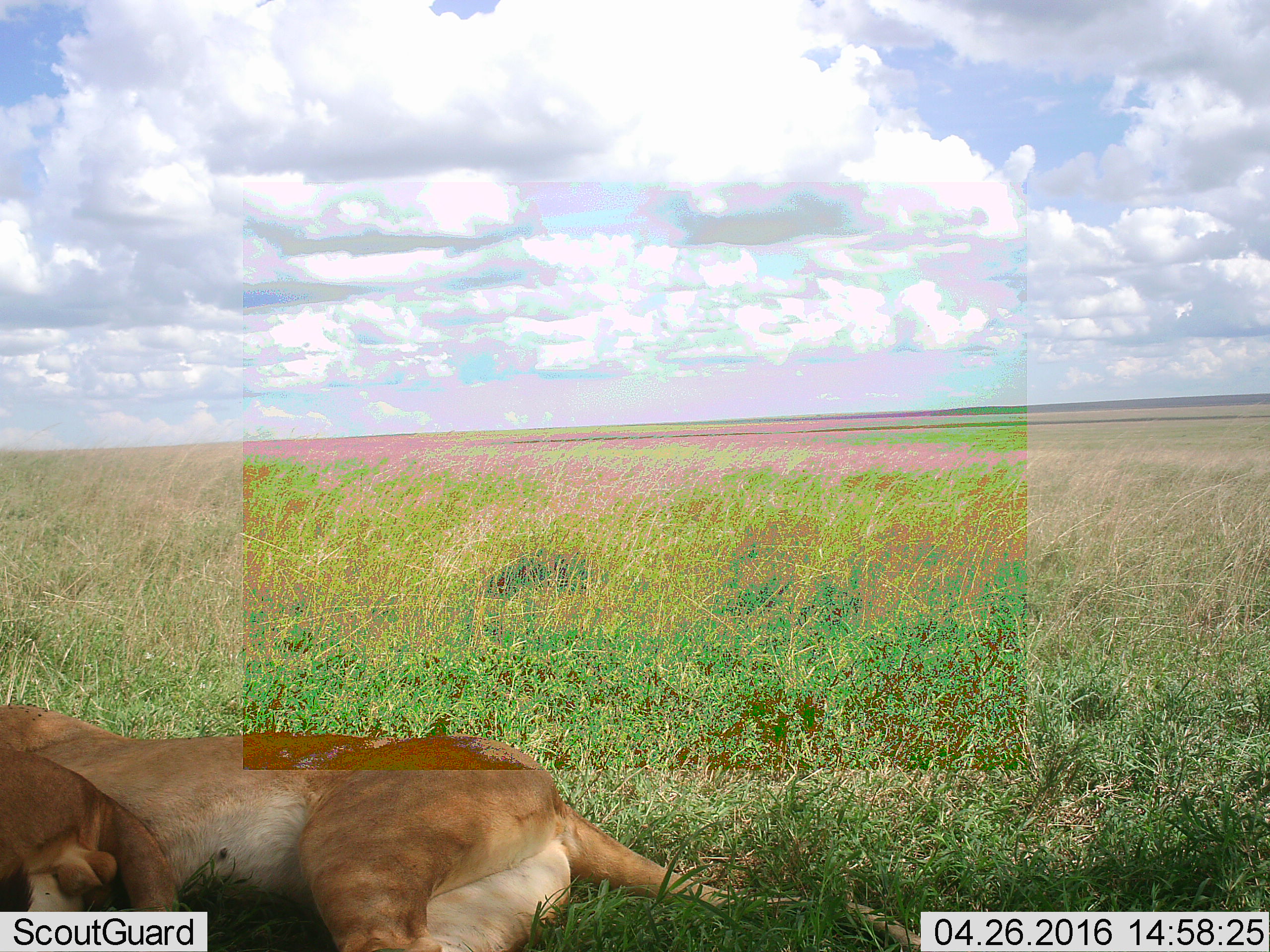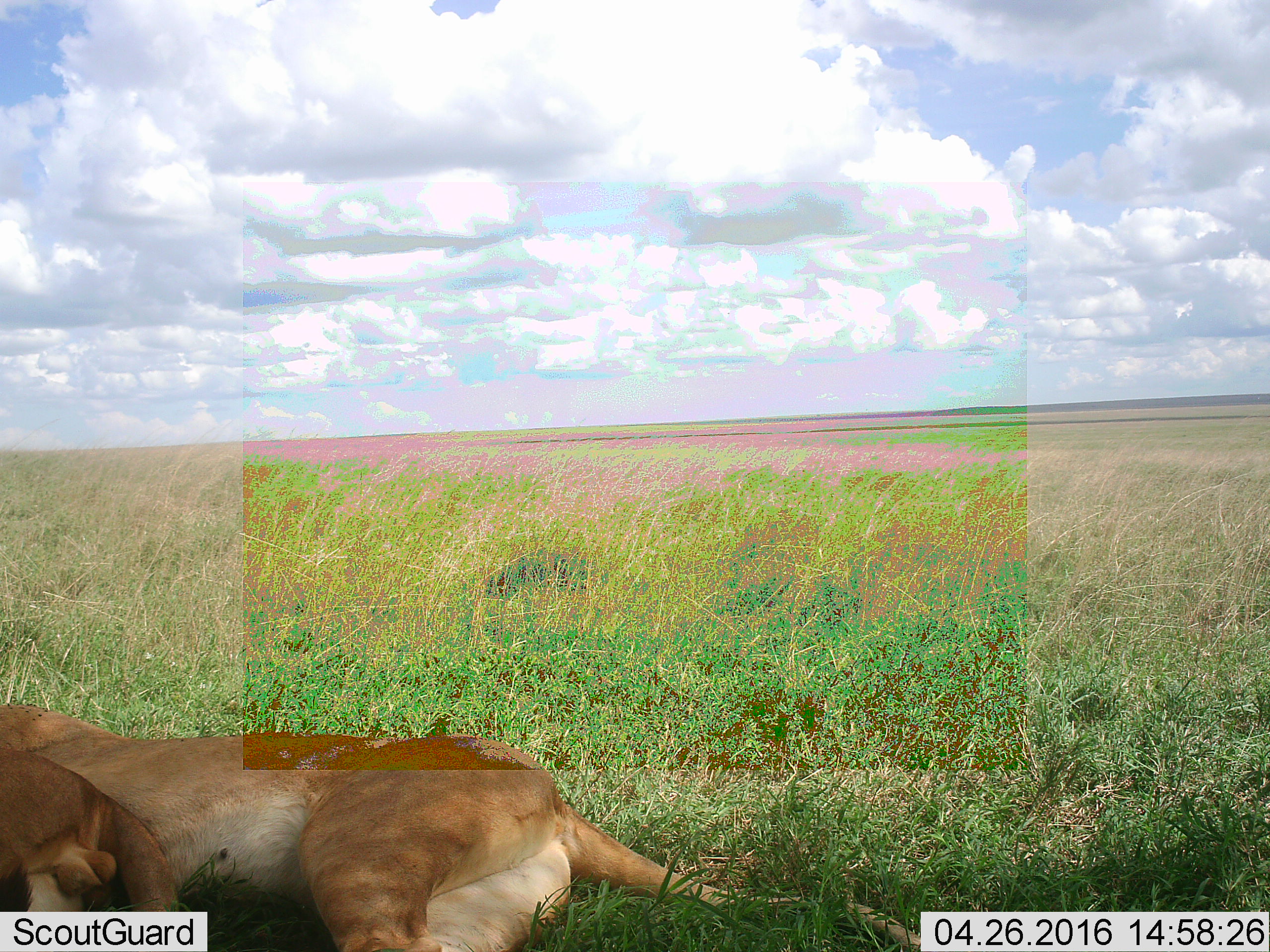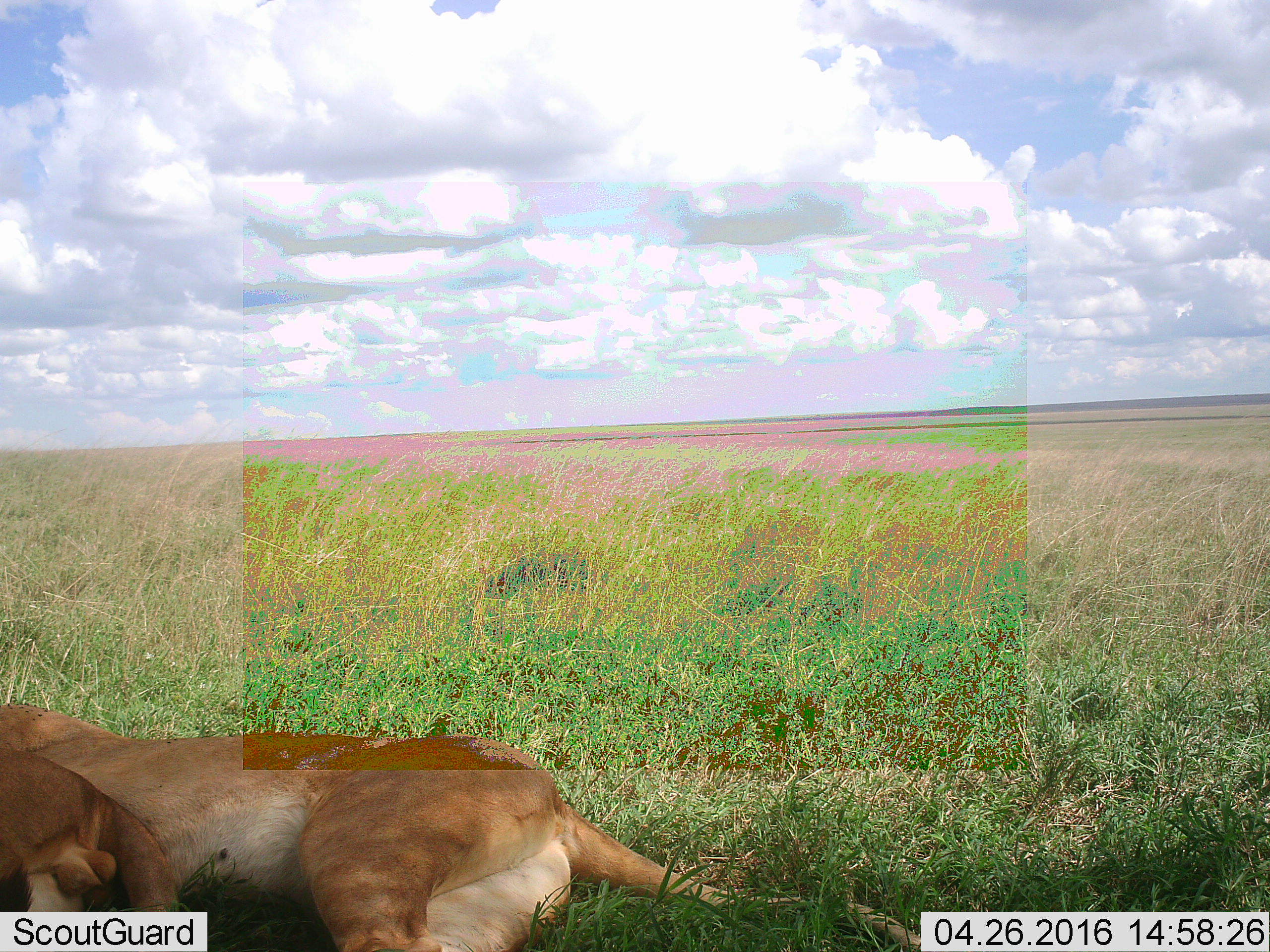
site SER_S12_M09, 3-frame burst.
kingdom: Animalia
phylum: Chordata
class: Mammalia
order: Carnivora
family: Felidae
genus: Panthera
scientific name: Panthera leo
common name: lion female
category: lionfemale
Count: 1.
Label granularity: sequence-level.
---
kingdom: Animalia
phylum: Chordata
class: Mammalia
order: Carnivora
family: Felidae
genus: Panthera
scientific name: Panthera leo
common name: lion male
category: lionmale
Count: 1.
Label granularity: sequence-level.